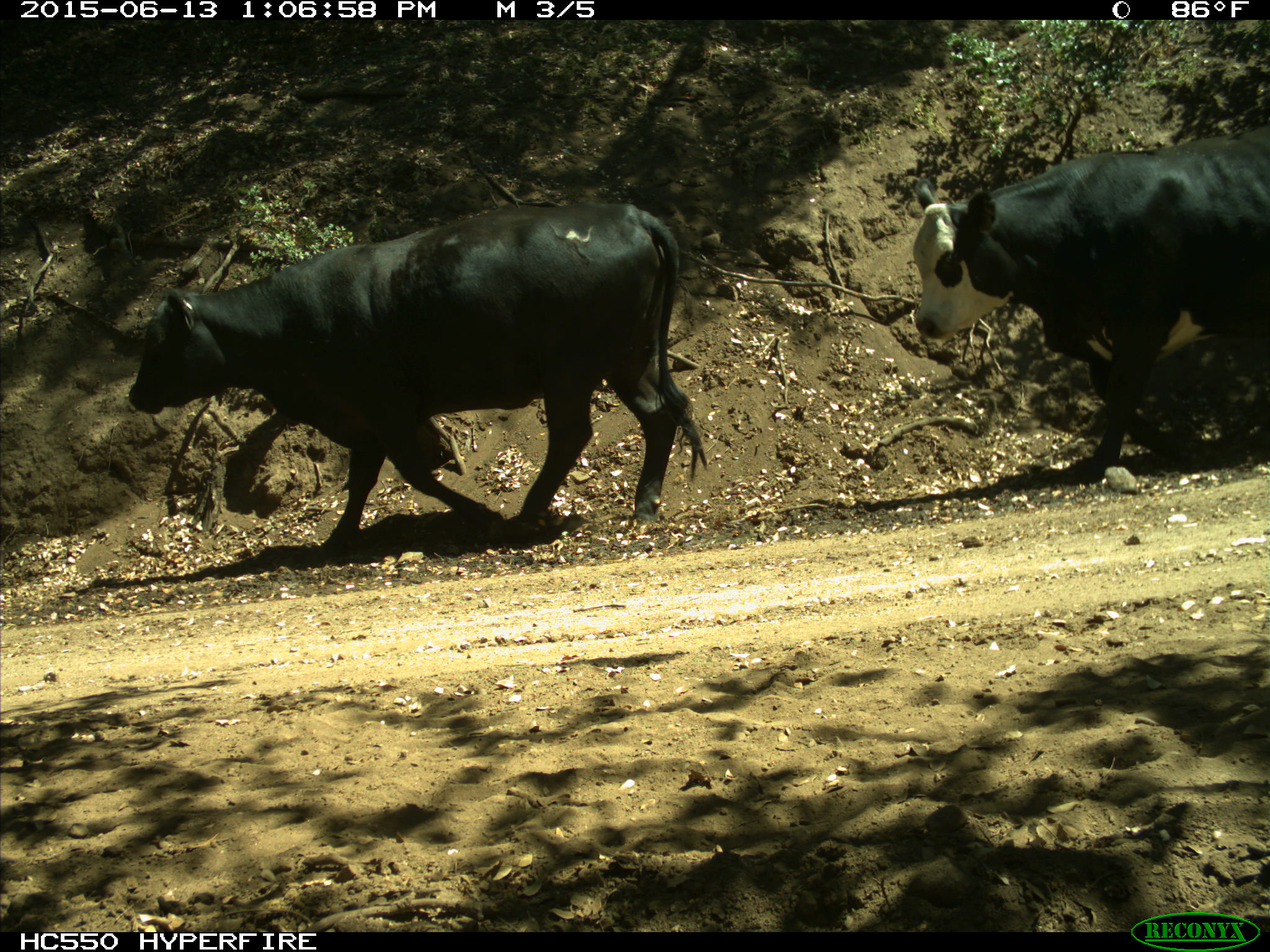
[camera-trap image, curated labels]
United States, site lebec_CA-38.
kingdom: Animalia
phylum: Chordata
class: Mammalia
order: Artiodactyla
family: Bovidae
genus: Bos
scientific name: Bos taurus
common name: domestic cow